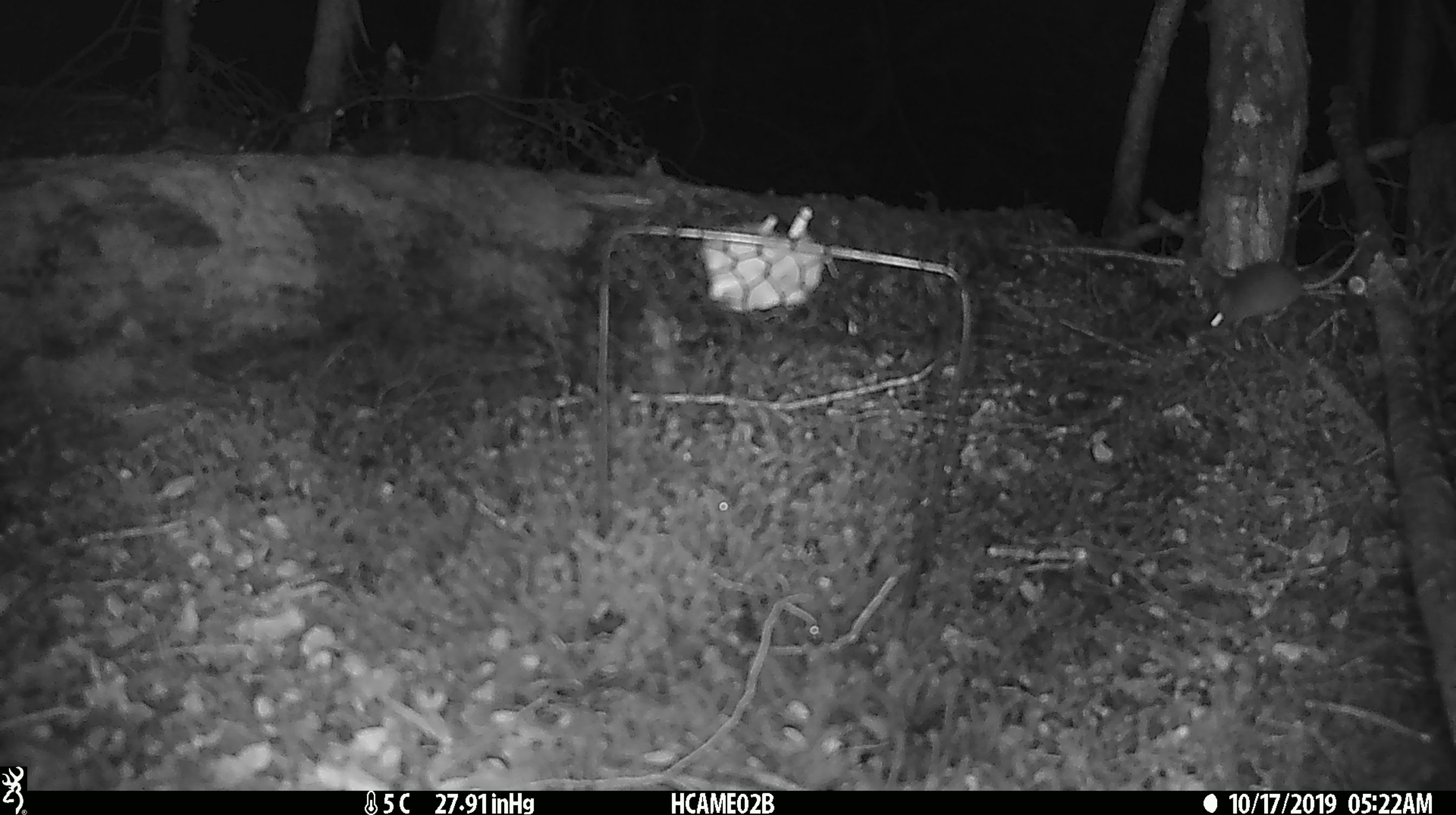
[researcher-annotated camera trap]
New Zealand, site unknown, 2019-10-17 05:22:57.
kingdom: Animalia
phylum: Chordata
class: Mammalia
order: Rodentia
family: Muridae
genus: Mus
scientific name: Mus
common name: mouse